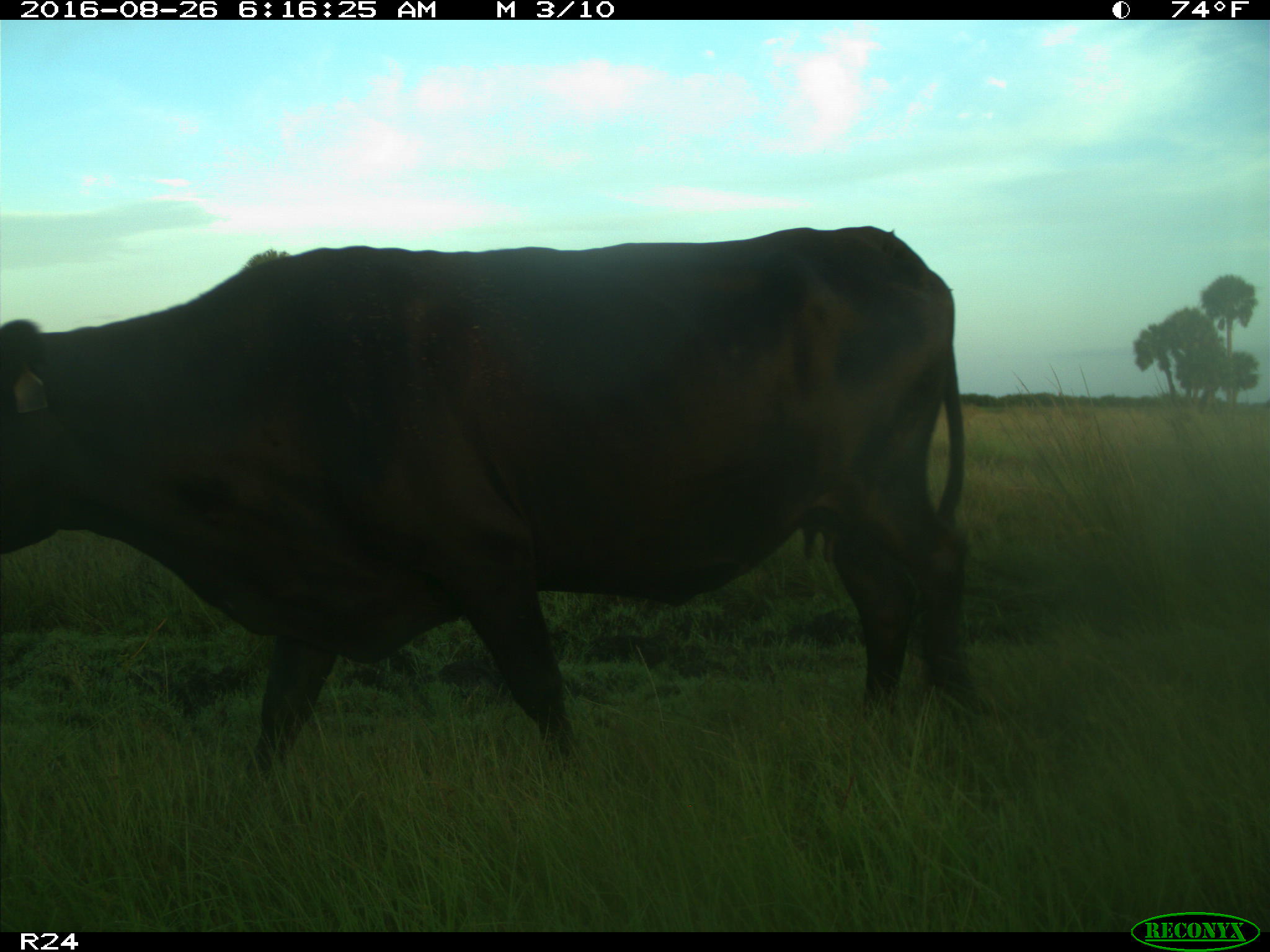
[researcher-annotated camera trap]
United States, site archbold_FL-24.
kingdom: Animalia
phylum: Chordata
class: Mammalia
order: Artiodactyla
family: Bovidae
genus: Bos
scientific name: Bos taurus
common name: domestic cow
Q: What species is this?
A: Bos taurus (domestic cow).